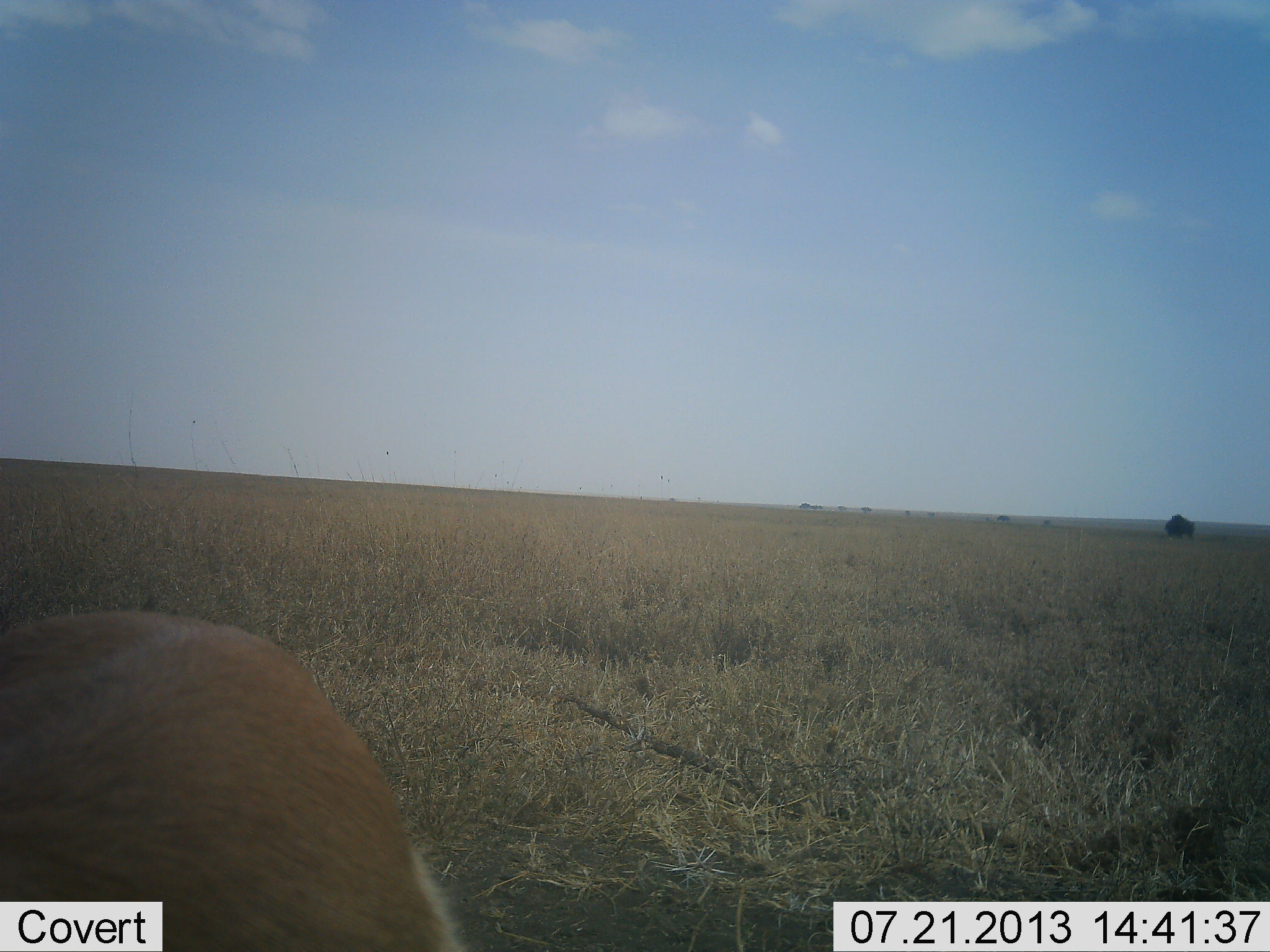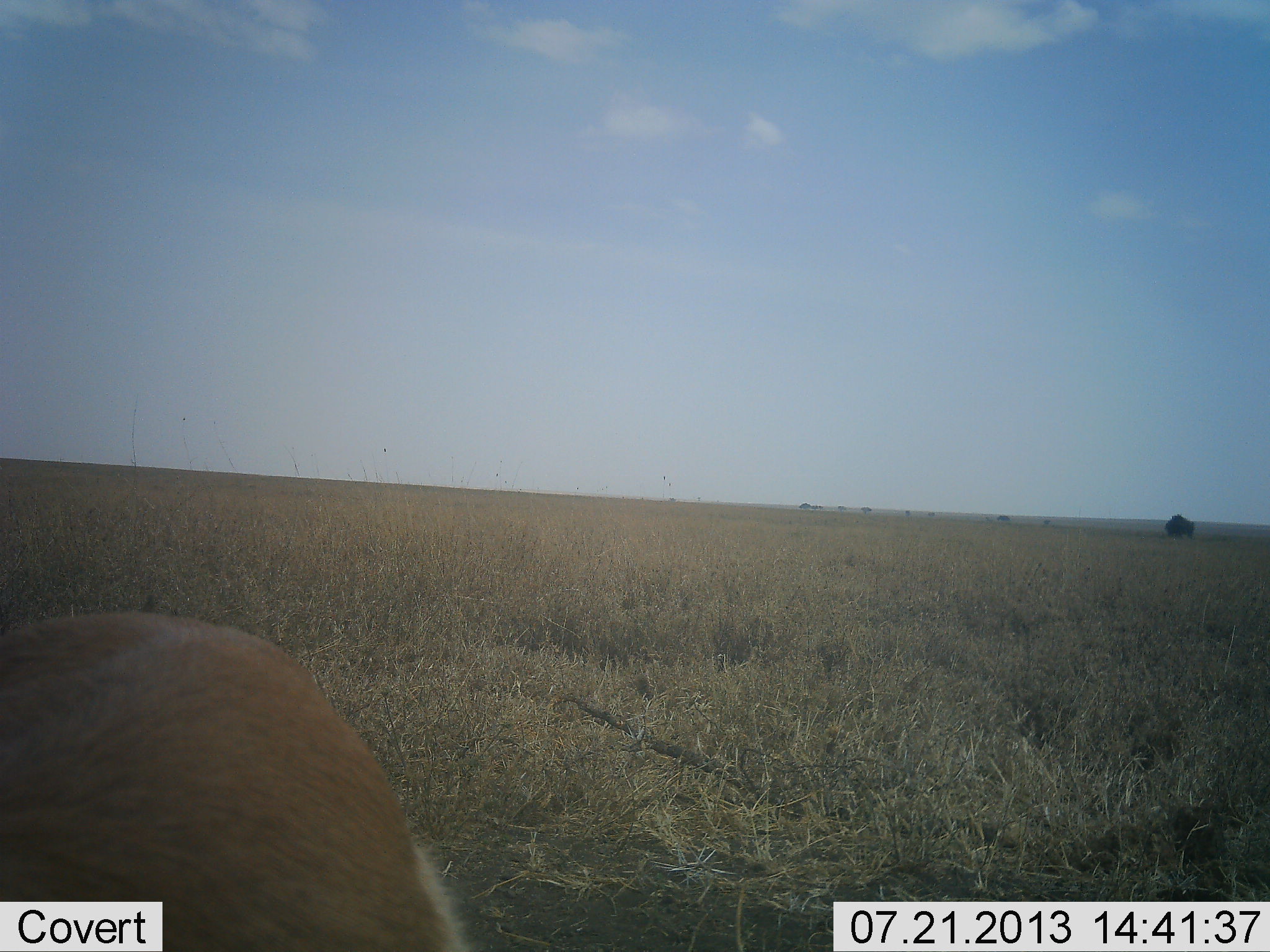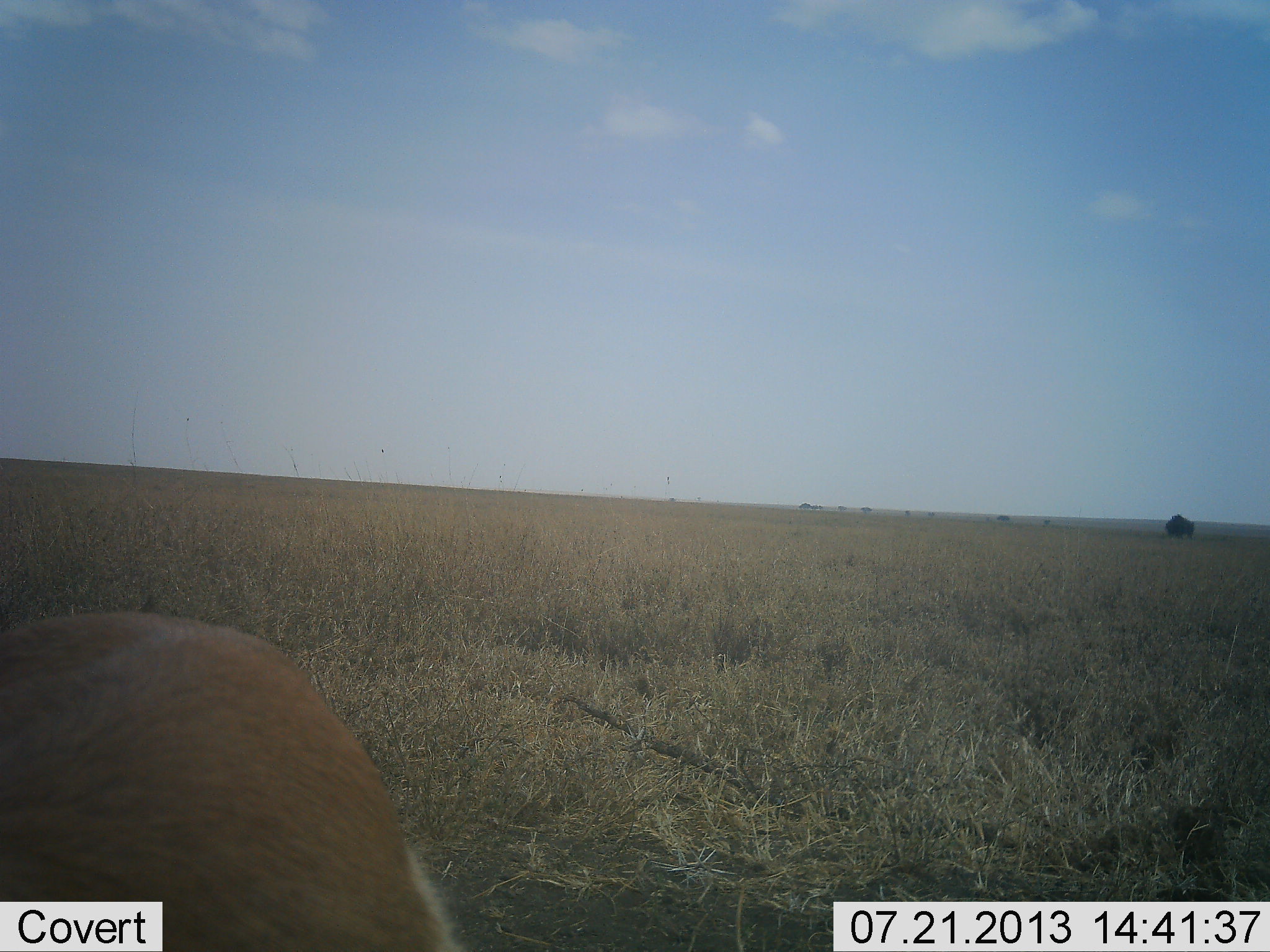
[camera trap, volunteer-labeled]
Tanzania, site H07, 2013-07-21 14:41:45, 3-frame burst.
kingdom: Animalia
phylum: Chordata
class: Mammalia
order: Artiodactyla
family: Bovidae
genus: Nanger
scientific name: Nanger granti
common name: grant's gazelle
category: gazellegrants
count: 1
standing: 89%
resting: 0%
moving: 11%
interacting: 0%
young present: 0%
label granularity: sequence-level